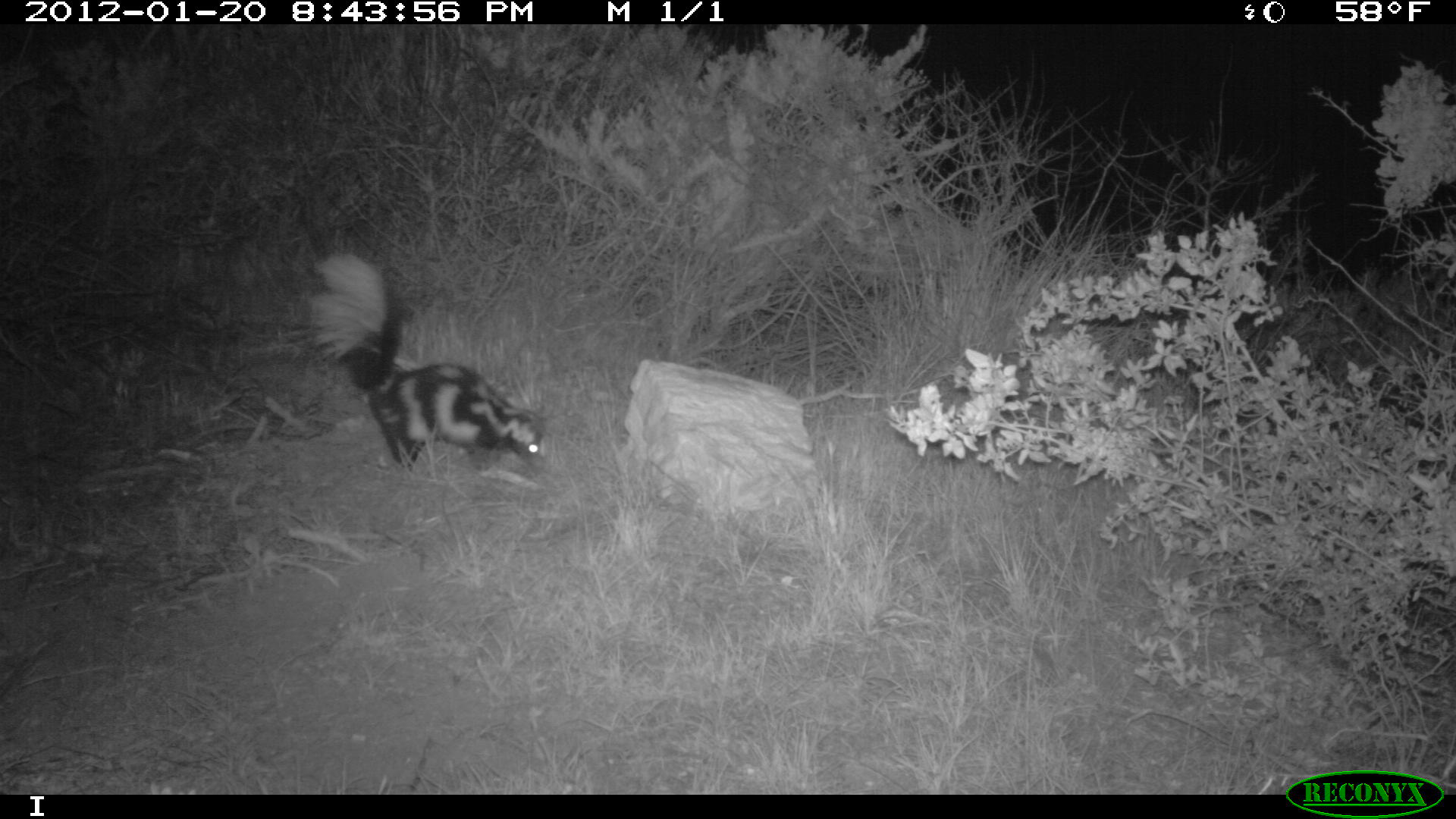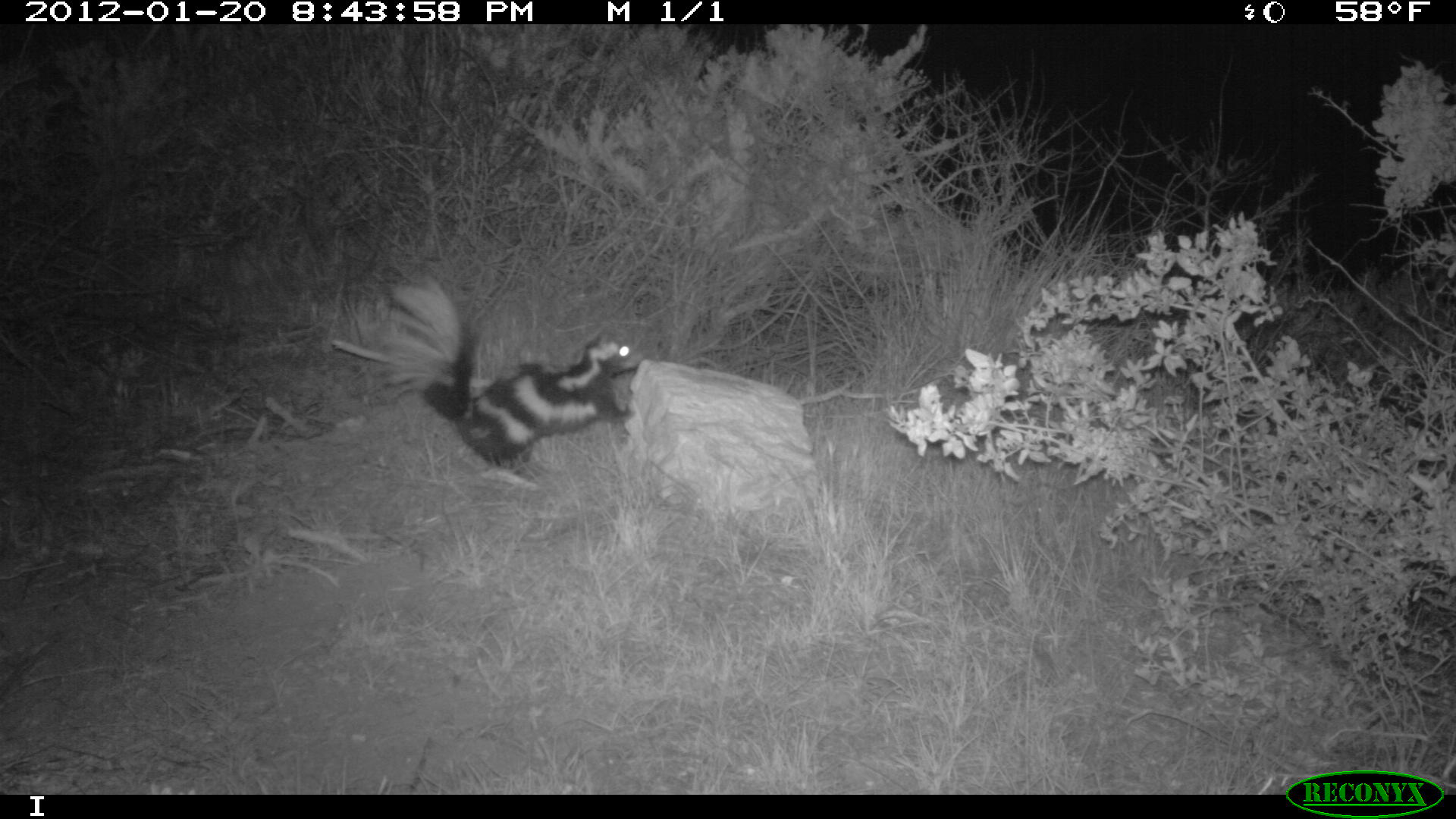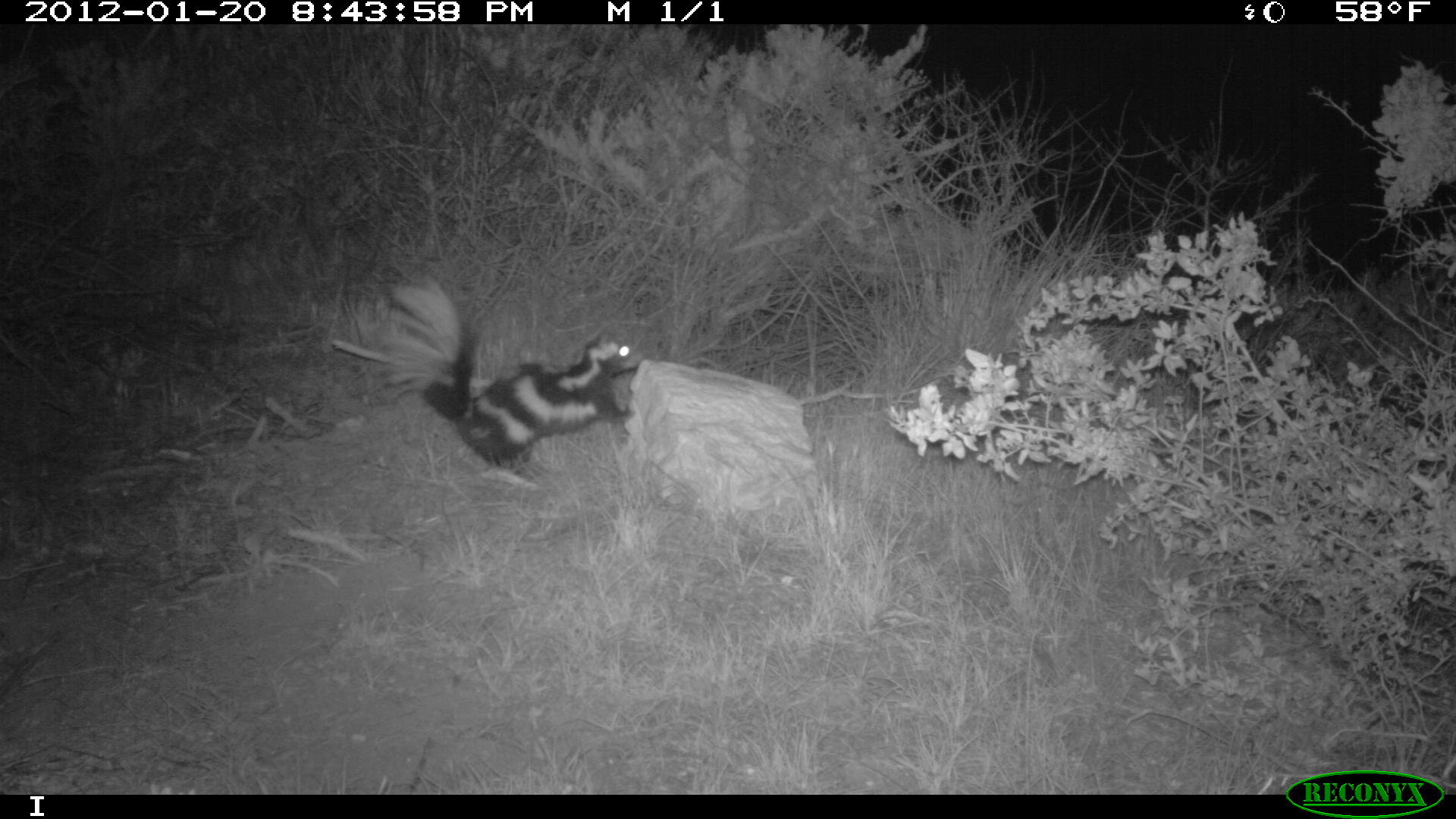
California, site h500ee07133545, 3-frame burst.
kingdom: Animalia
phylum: Chordata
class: Mammalia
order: Carnivora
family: Mephitidae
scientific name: Mephitidae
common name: skunk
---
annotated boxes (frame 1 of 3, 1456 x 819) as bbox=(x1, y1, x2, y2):
skunk: bbox=(303, 251, 551, 469)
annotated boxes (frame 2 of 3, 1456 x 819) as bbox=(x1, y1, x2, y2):
skunk: bbox=(378, 272, 642, 477)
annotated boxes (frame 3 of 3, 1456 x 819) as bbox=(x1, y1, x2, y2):
skunk: bbox=(381, 276, 643, 482)